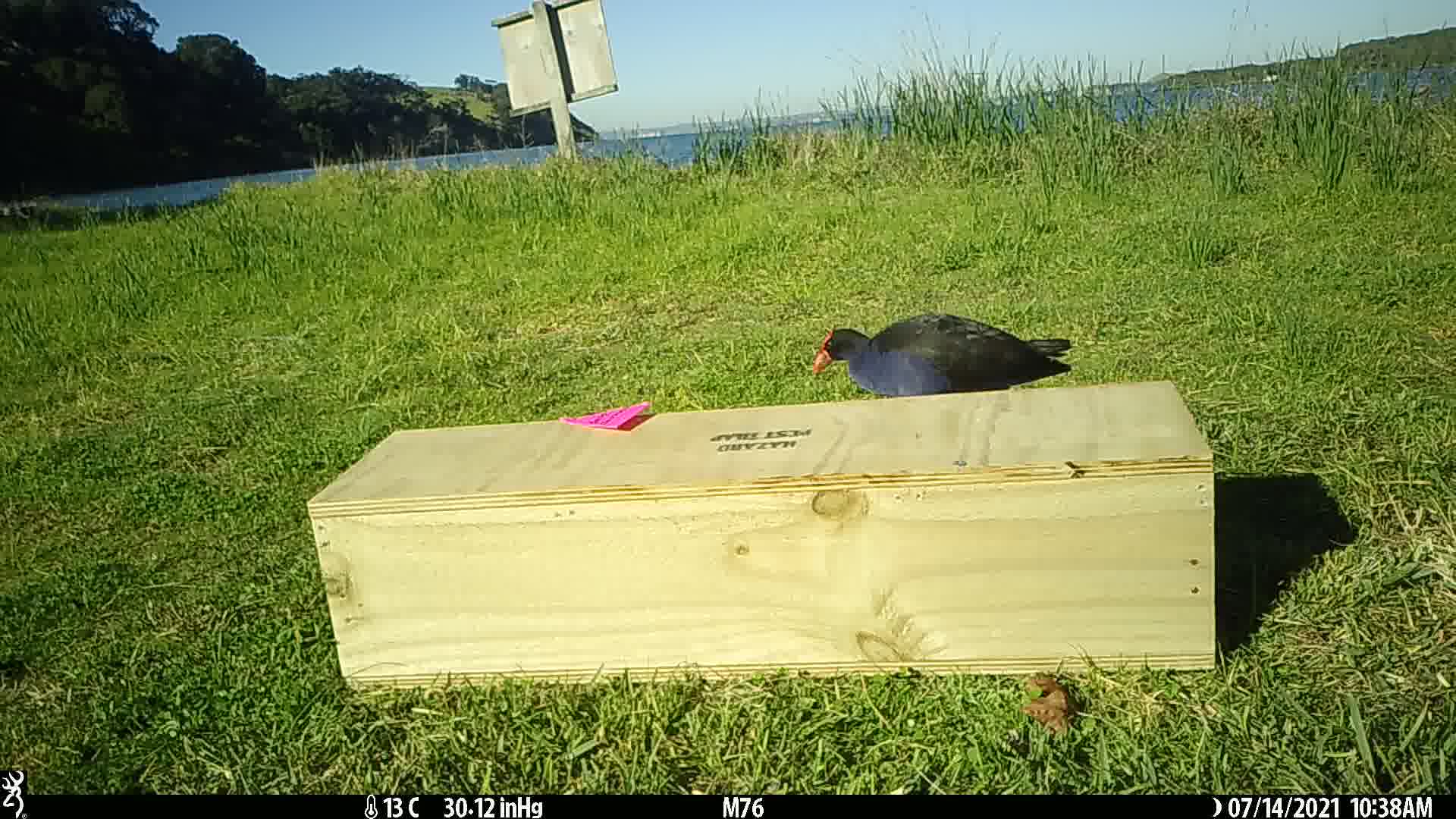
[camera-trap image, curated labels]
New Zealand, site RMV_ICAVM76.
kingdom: Animalia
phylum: Chordata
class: Aves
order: Gruiformes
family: Rallidae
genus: Porphyrio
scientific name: Porphyrio melanotus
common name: australasian swamphen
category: pukeko